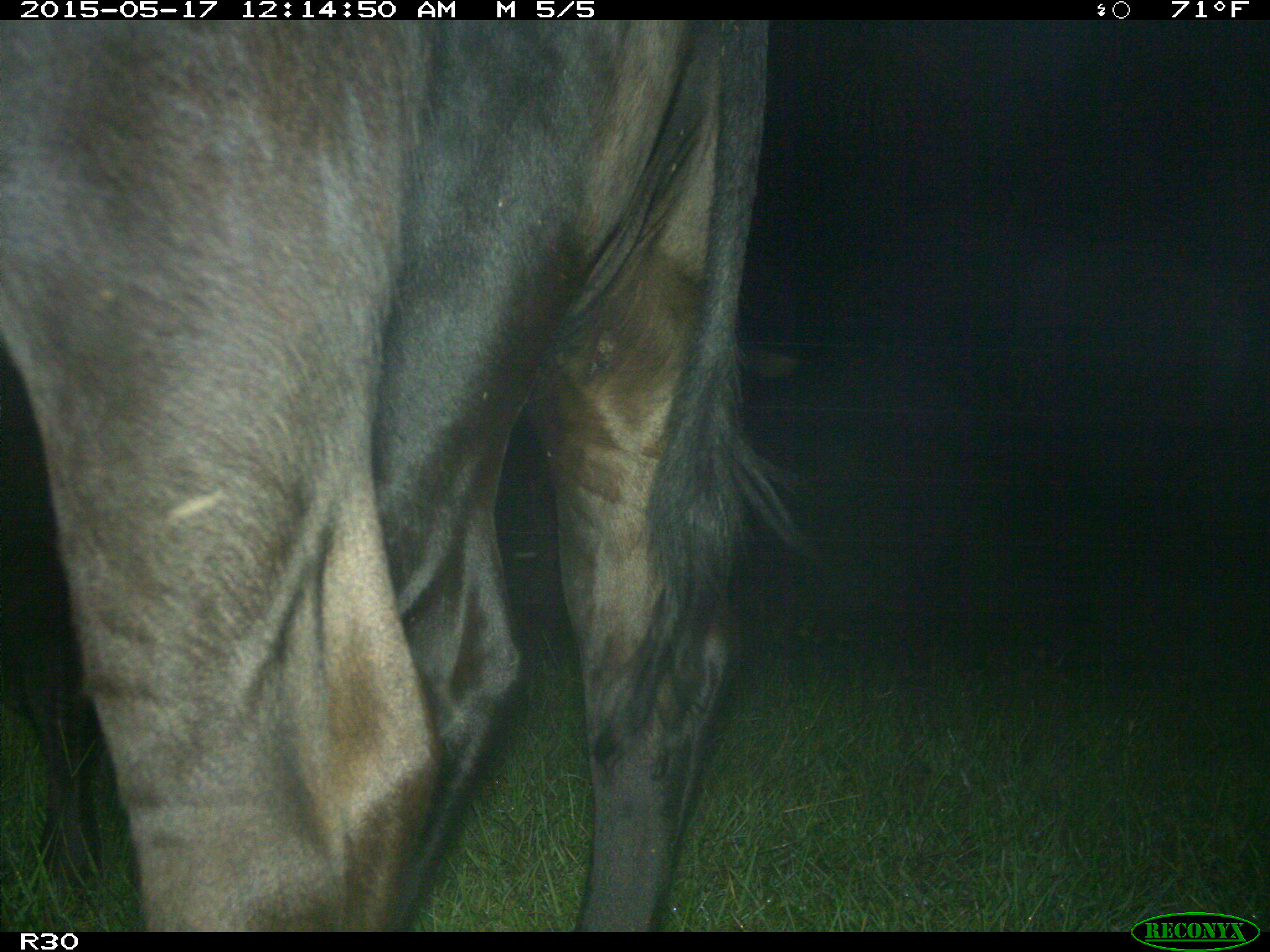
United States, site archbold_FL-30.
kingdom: Animalia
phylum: Chordata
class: Mammalia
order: Artiodactyla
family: Bovidae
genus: Bos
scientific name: Bos taurus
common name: domestic cow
Bos taurus (domestic cow).